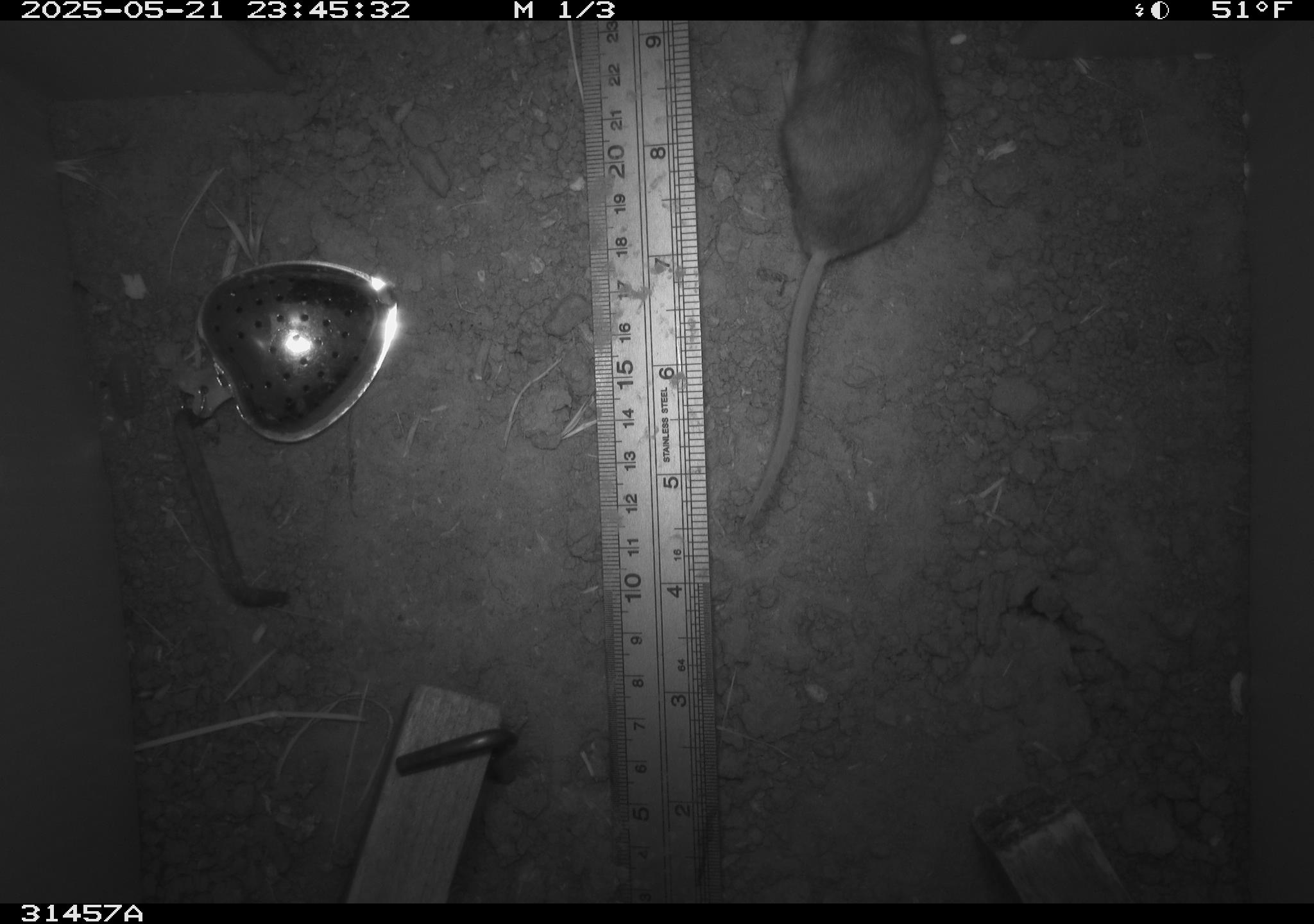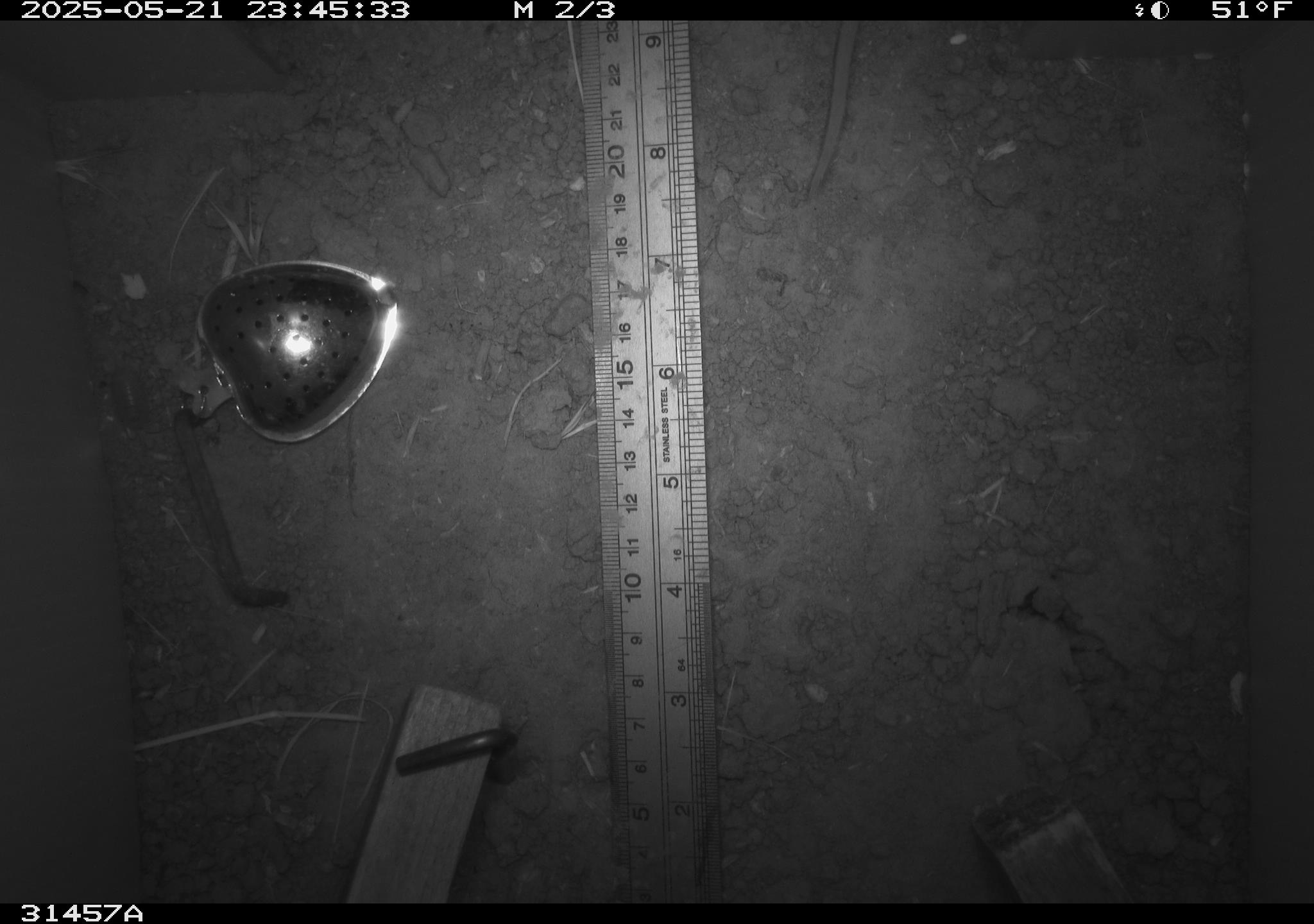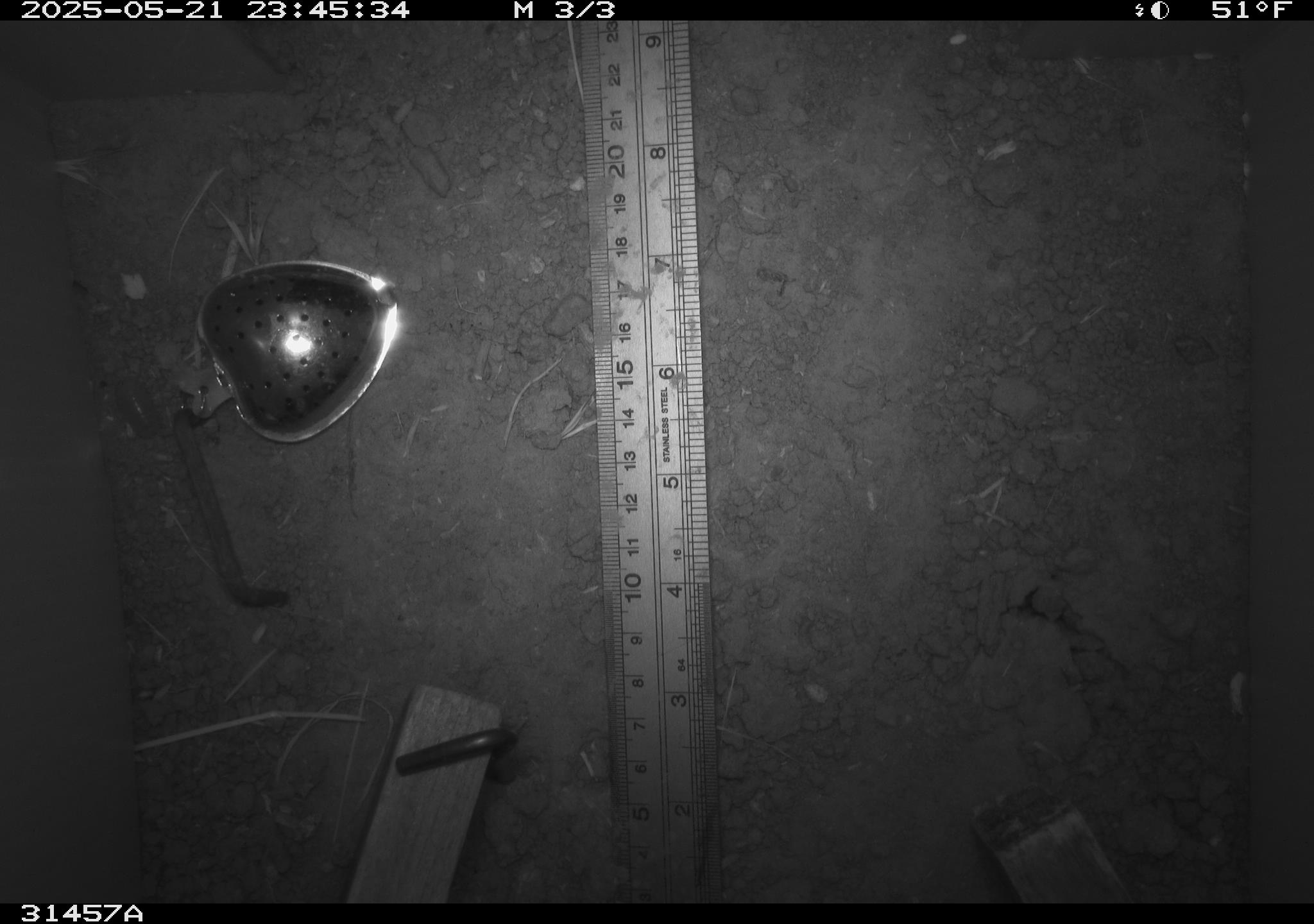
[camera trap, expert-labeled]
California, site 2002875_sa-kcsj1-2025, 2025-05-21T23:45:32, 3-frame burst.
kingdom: Animalia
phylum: Chordata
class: Mammalia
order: Rodentia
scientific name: Rodentia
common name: rodent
Rodent (Rodentia).